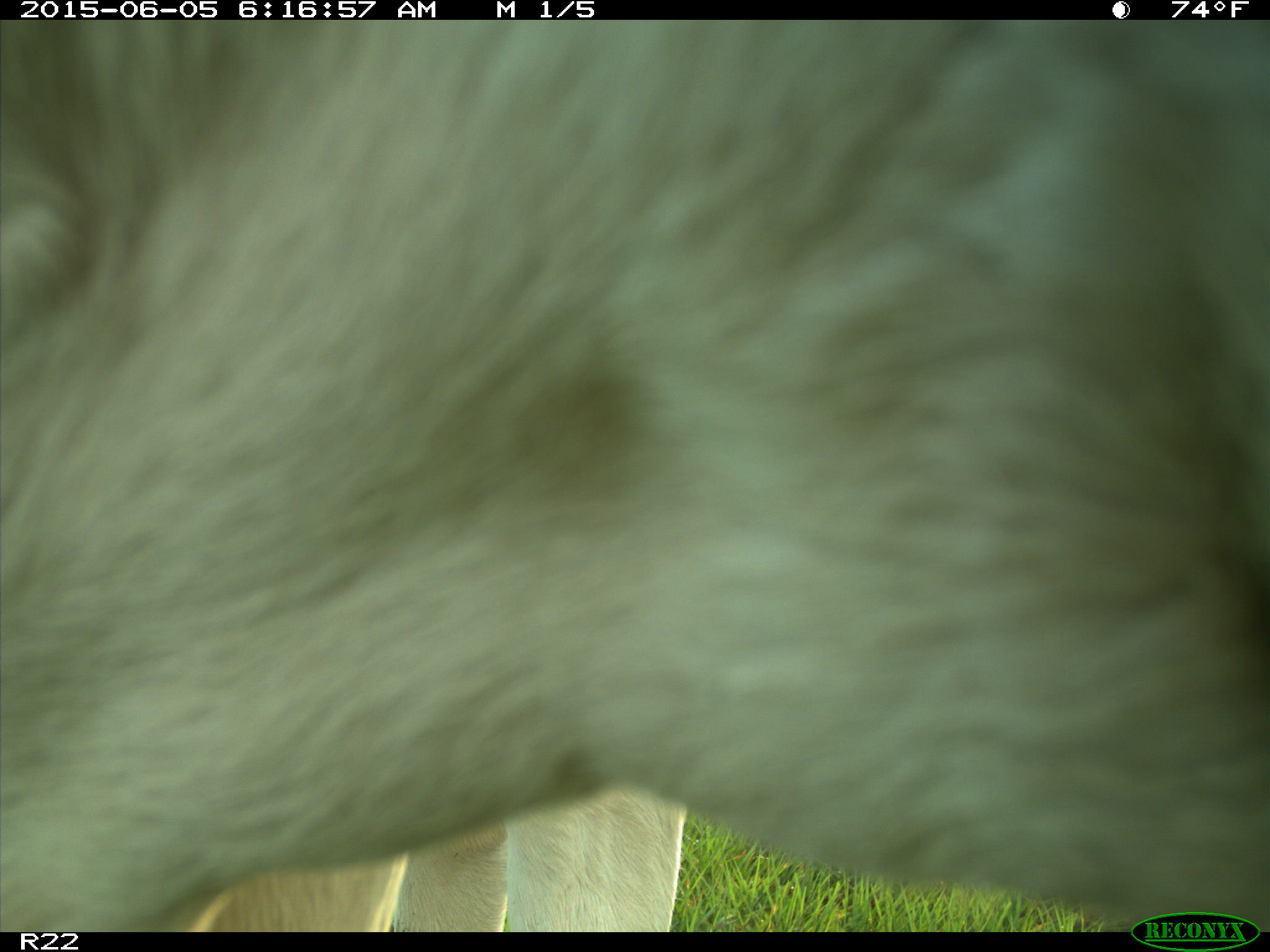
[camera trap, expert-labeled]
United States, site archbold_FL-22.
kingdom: Animalia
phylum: Chordata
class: Mammalia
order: Artiodactyla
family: Bovidae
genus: Bos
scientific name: Bos taurus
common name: domestic cow